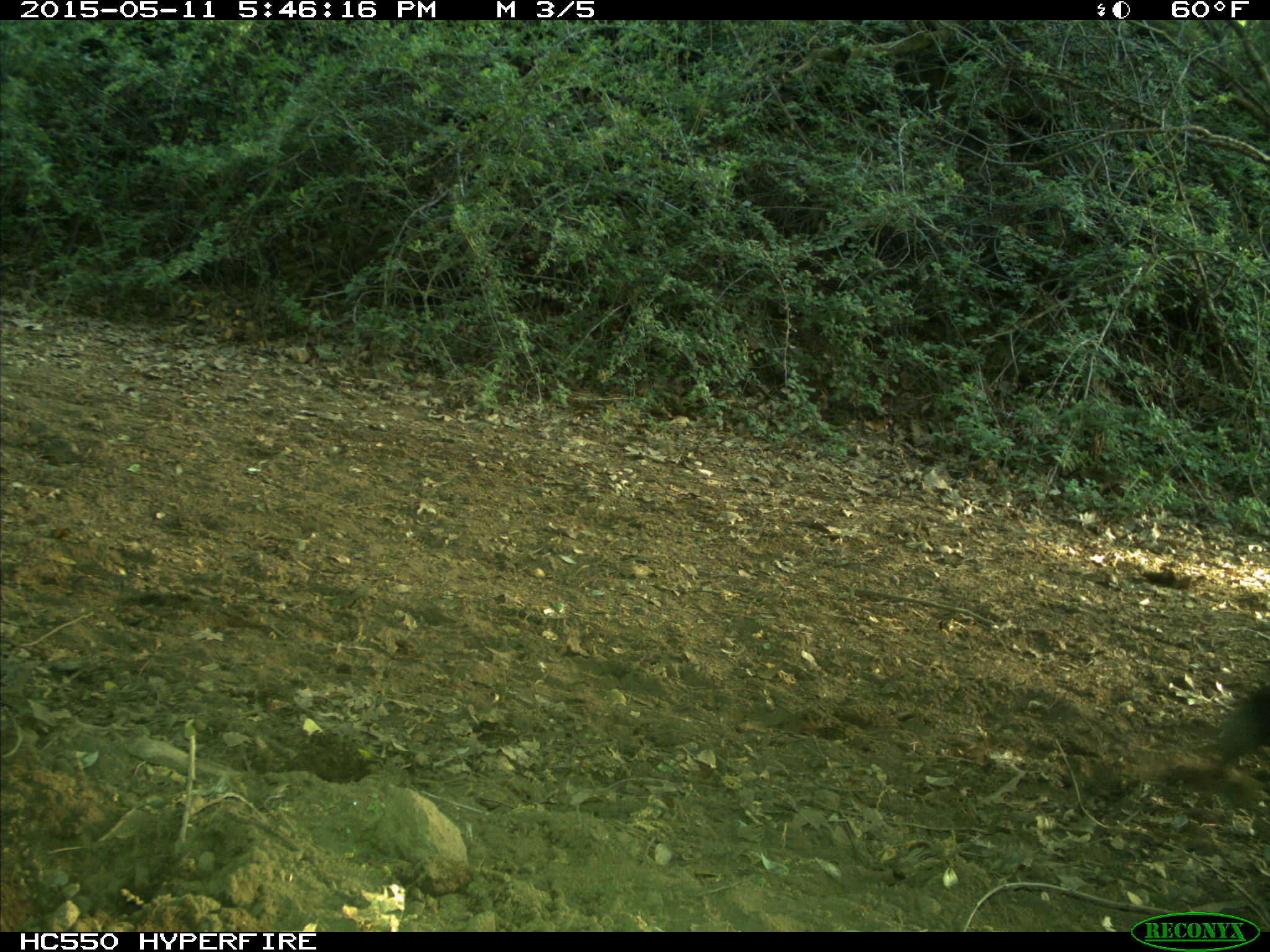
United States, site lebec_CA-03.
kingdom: Animalia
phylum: Chordata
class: Mammalia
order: Artiodactyla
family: Bovidae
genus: Bos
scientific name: Bos taurus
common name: domestic cow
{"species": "Bos taurus (domestic cow)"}